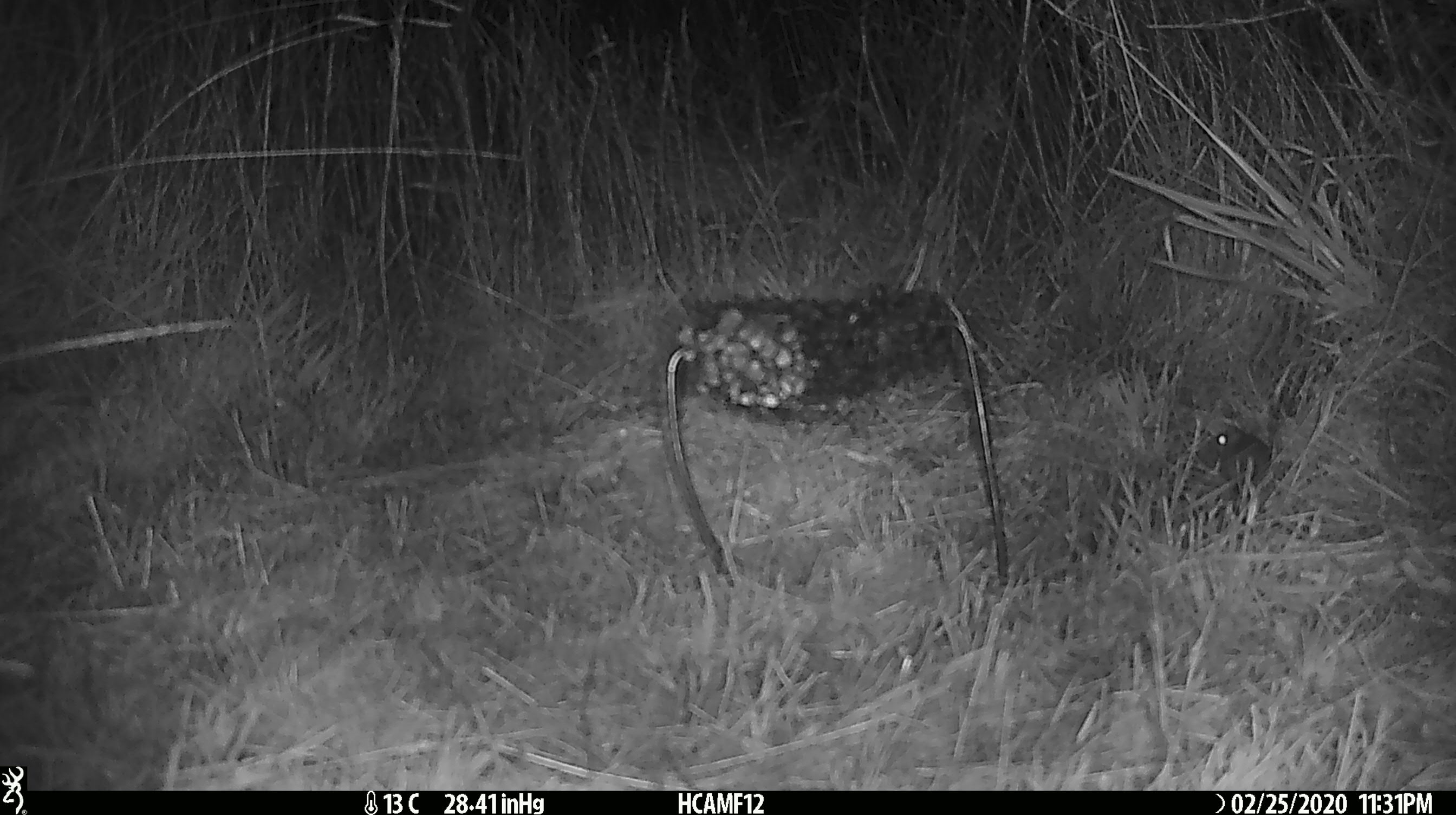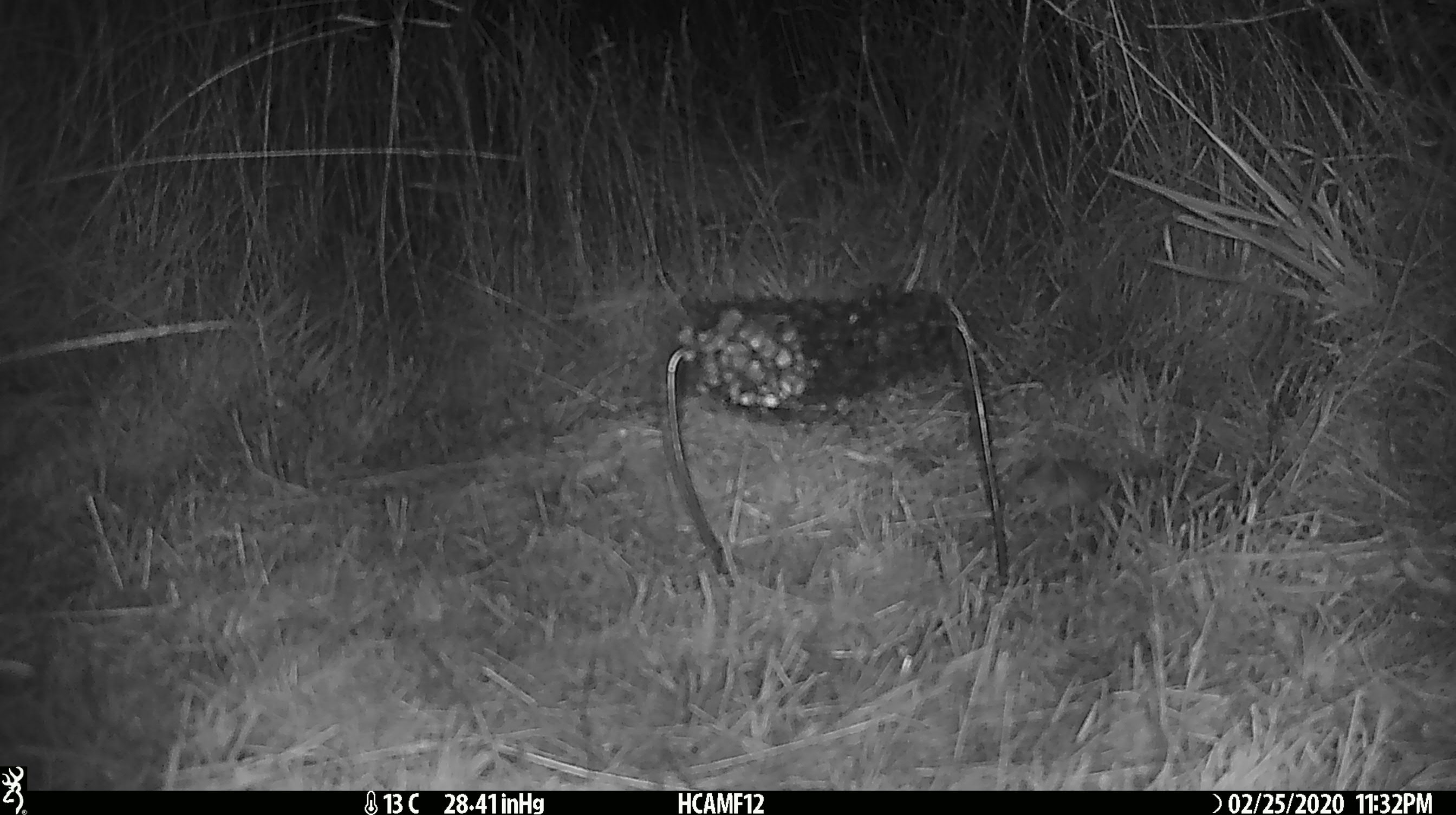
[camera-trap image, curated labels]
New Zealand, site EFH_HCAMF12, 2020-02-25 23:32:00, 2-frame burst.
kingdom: Animalia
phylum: Chordata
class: Mammalia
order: Rodentia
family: Muridae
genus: Mus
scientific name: Mus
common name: mouse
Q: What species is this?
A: Mouse (Mus).